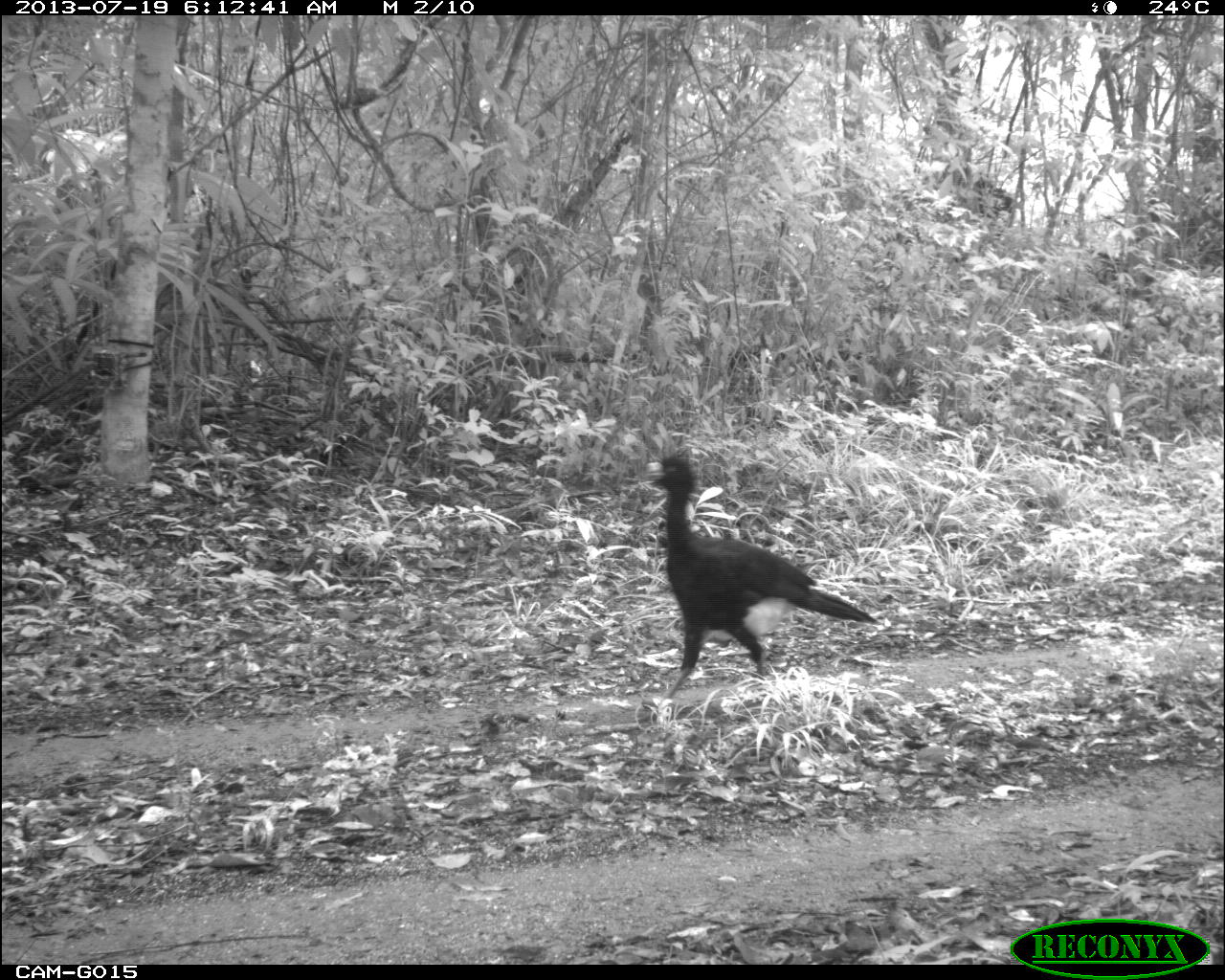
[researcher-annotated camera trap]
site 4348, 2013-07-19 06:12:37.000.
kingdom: Animalia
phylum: Chordata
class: Aves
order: Galliformes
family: Cracidae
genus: Crax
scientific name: Crax rubra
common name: great curassow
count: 2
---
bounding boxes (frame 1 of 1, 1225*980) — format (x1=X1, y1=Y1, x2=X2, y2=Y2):
crax rubra: (x1=642, y1=454, x2=875, y2=700)